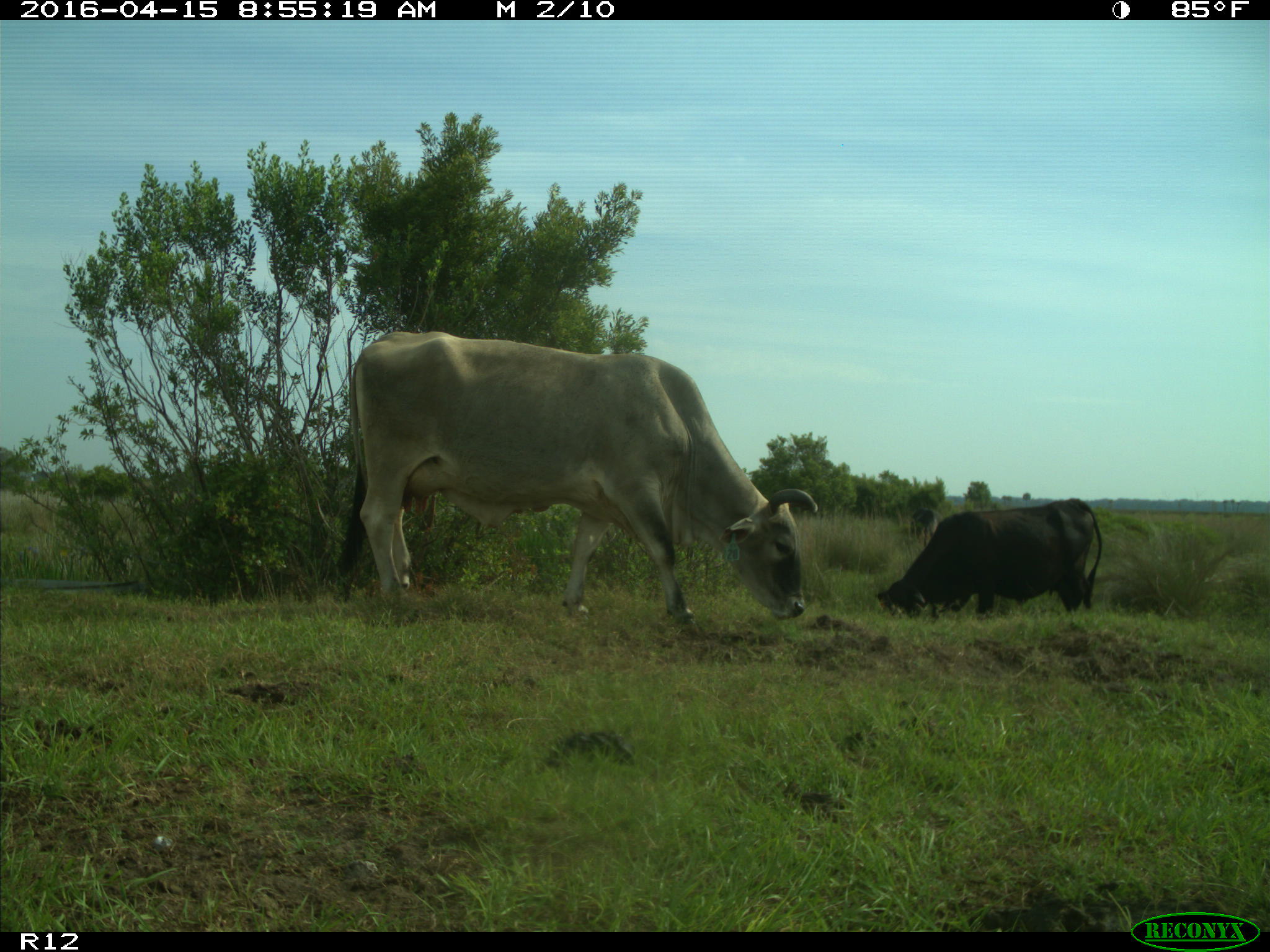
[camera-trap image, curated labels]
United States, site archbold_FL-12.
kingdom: Animalia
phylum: Chordata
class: Mammalia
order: Artiodactyla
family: Bovidae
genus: Bos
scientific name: Bos taurus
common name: domestic cow